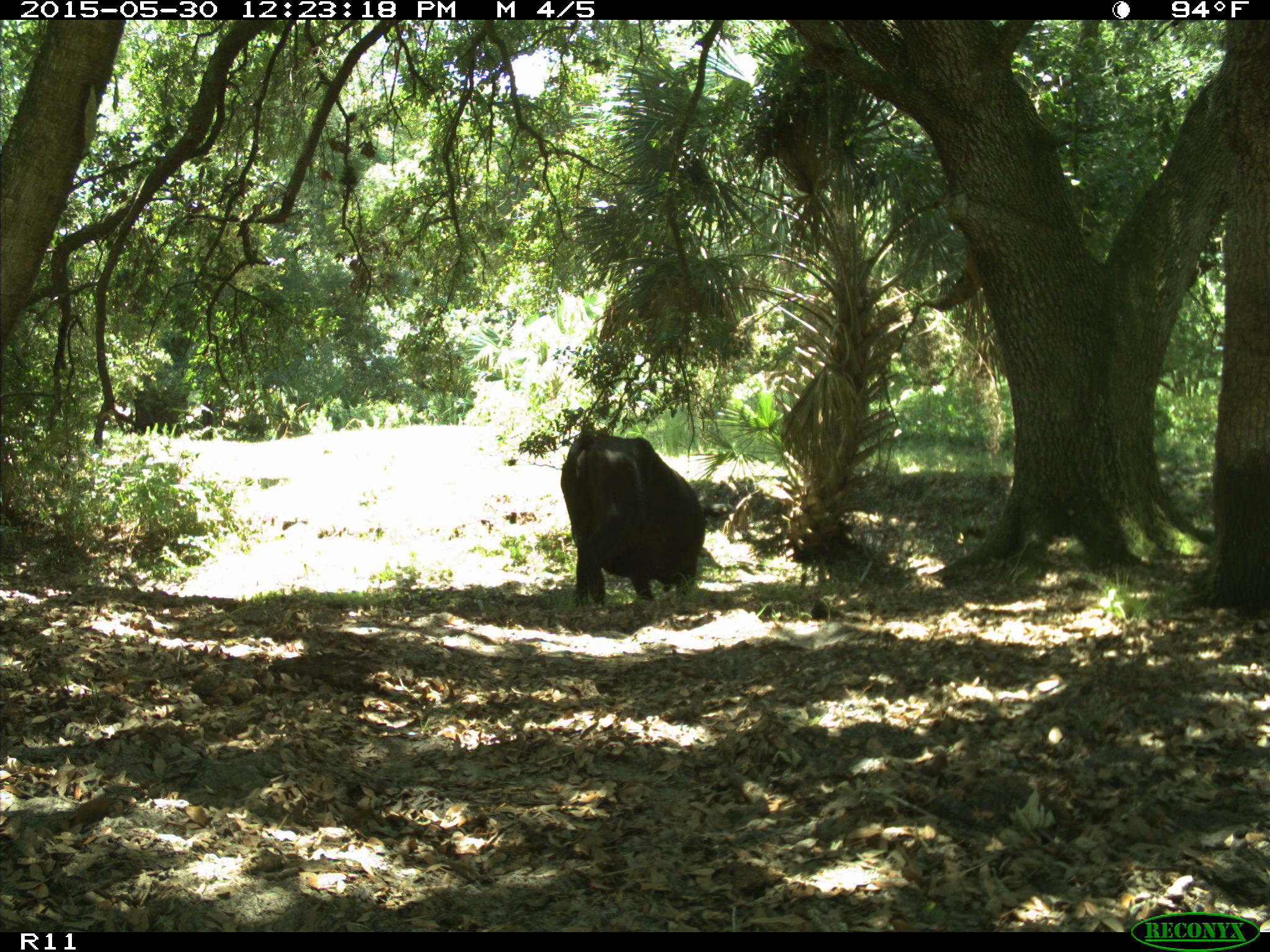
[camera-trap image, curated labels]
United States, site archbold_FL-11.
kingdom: Animalia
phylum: Chordata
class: Mammalia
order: Artiodactyla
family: Bovidae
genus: Bos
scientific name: Bos taurus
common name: domestic cow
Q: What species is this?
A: Bos taurus (domestic cow).